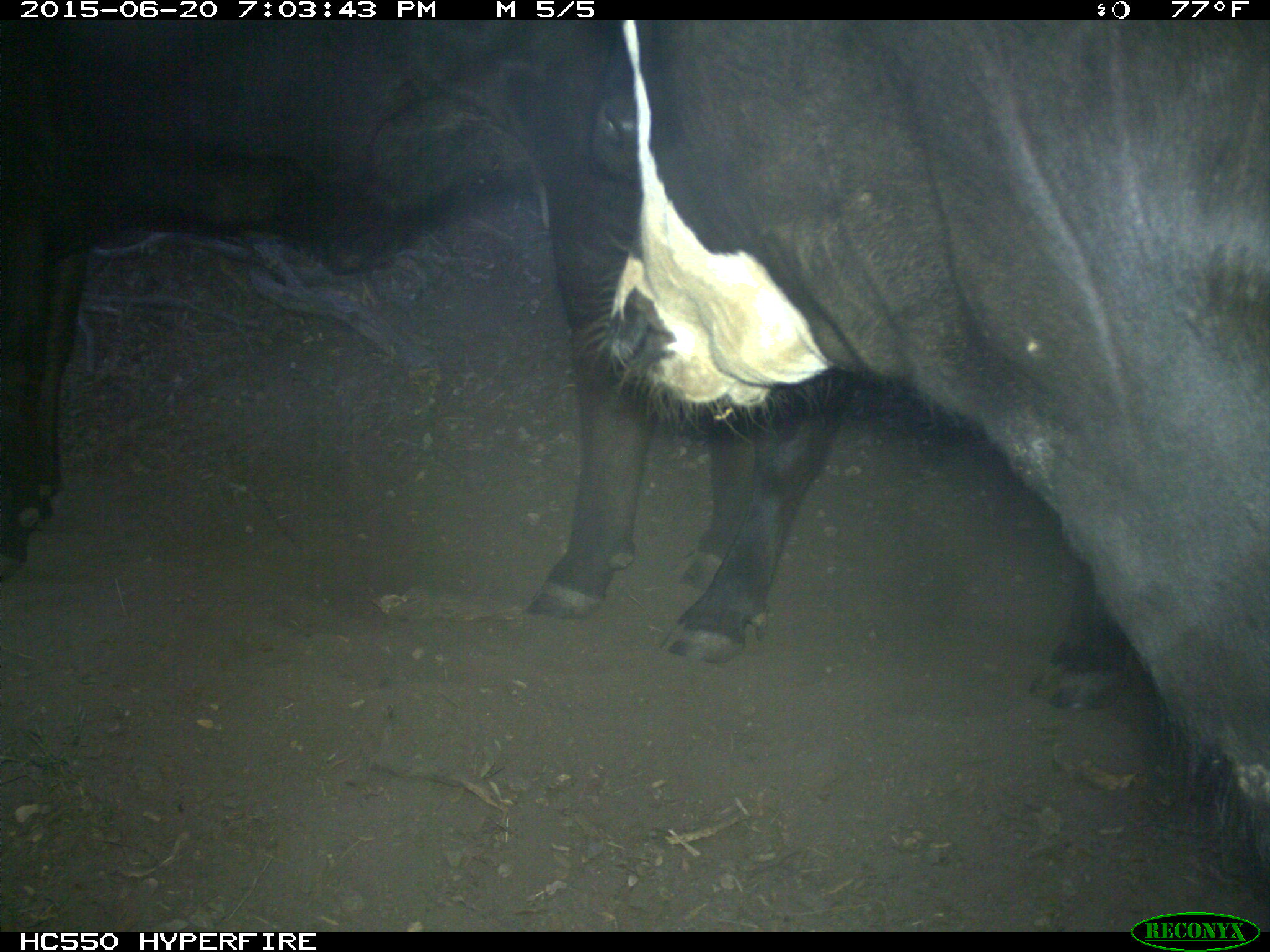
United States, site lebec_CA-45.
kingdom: Animalia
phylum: Chordata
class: Mammalia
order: Artiodactyla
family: Bovidae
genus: Bos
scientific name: Bos taurus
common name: domestic cow